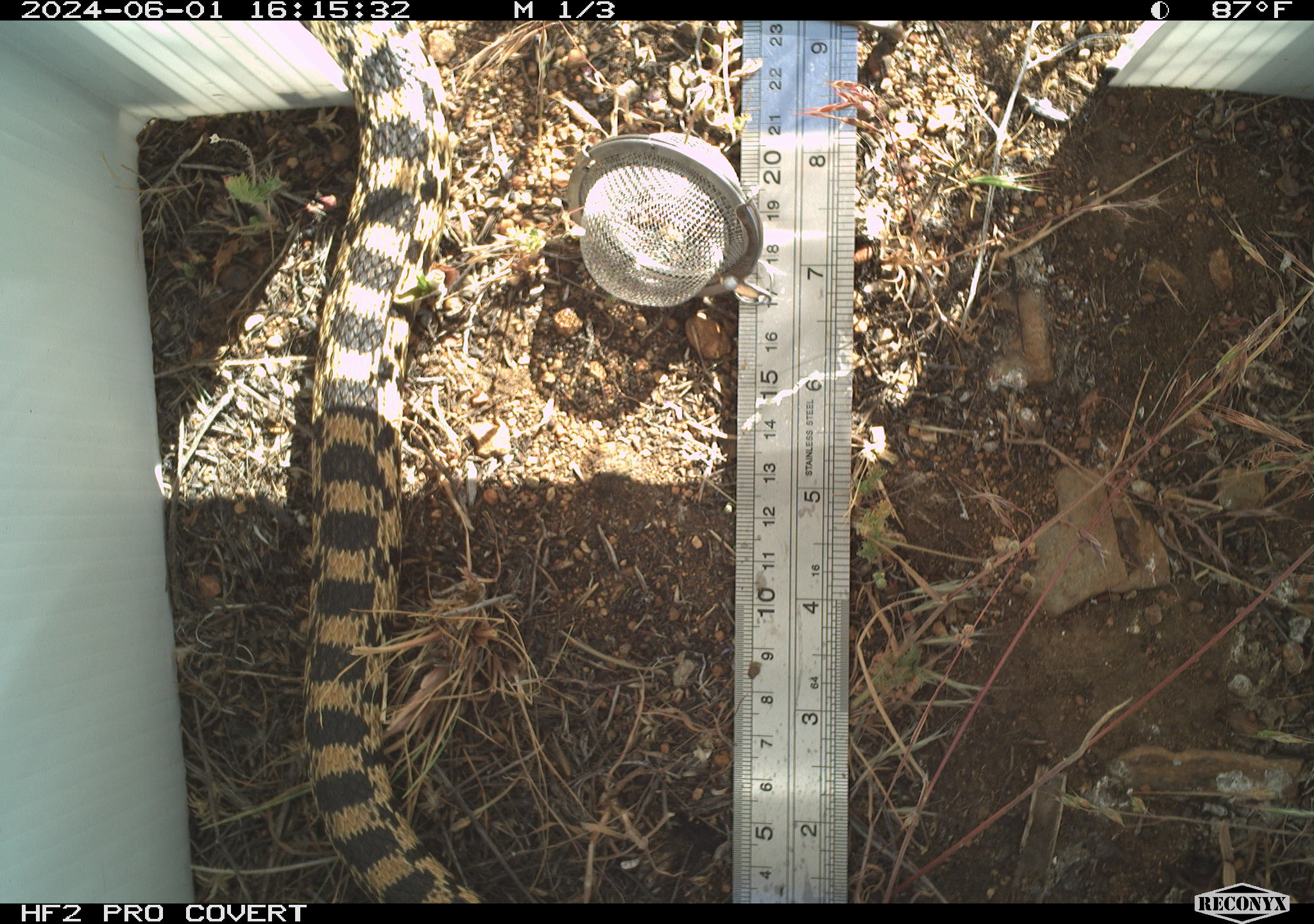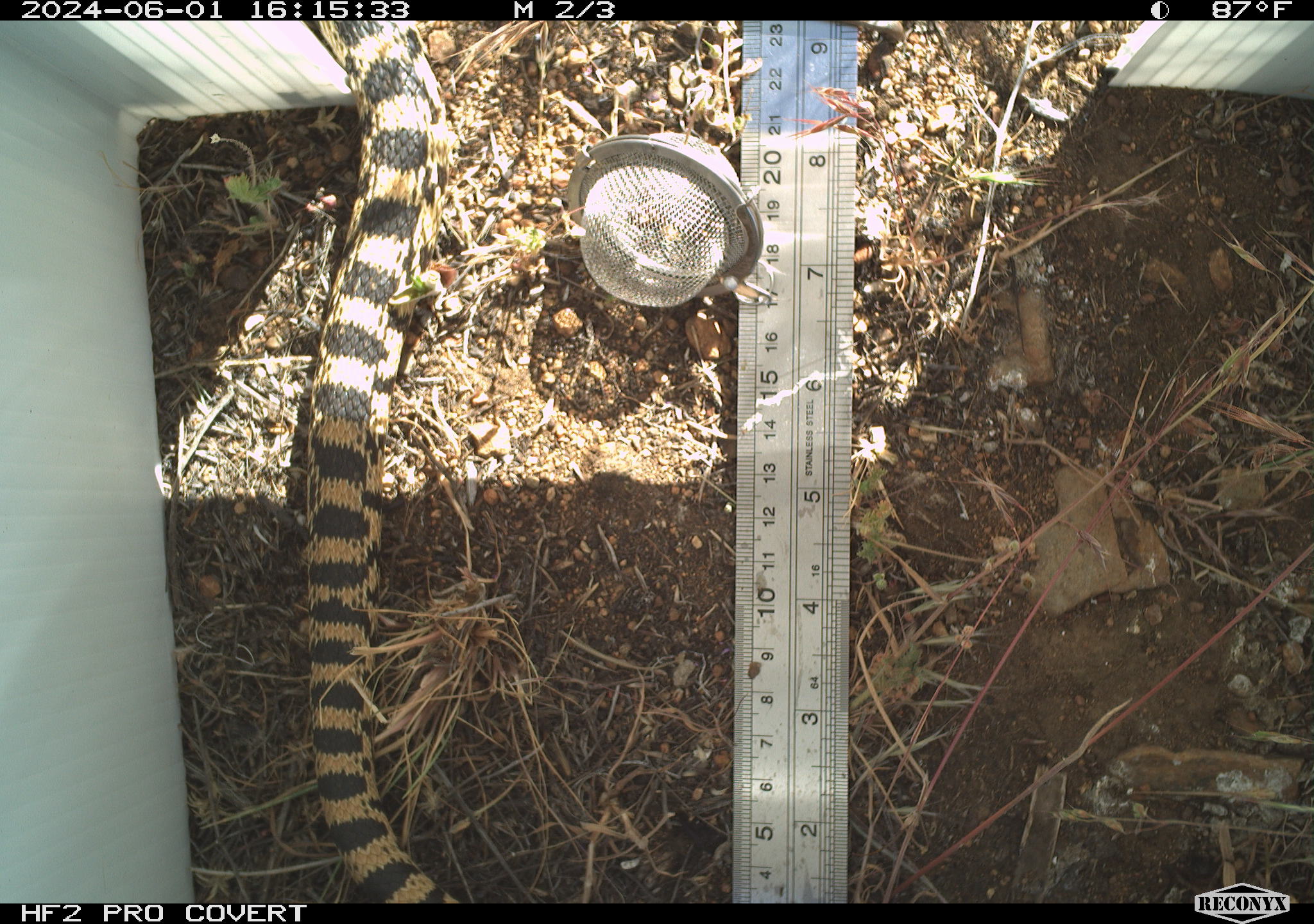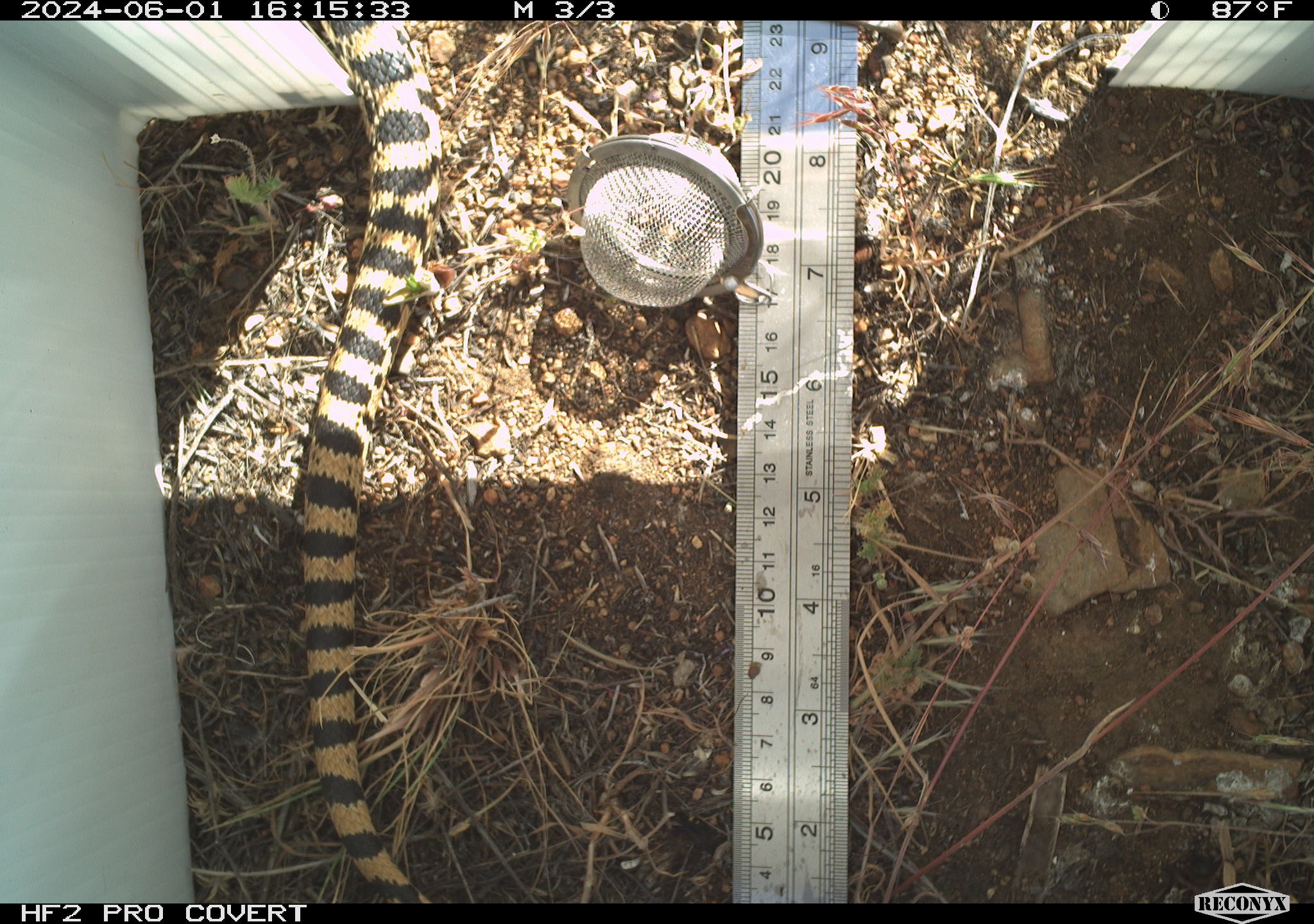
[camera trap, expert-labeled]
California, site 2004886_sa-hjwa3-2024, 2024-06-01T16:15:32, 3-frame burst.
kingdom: Animalia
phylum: Chordata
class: Reptilia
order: Squamata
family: Colubridae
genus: Pituophis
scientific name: Pituophis catenifer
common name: gophersnake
Gophersnake (Pituophis catenifer).